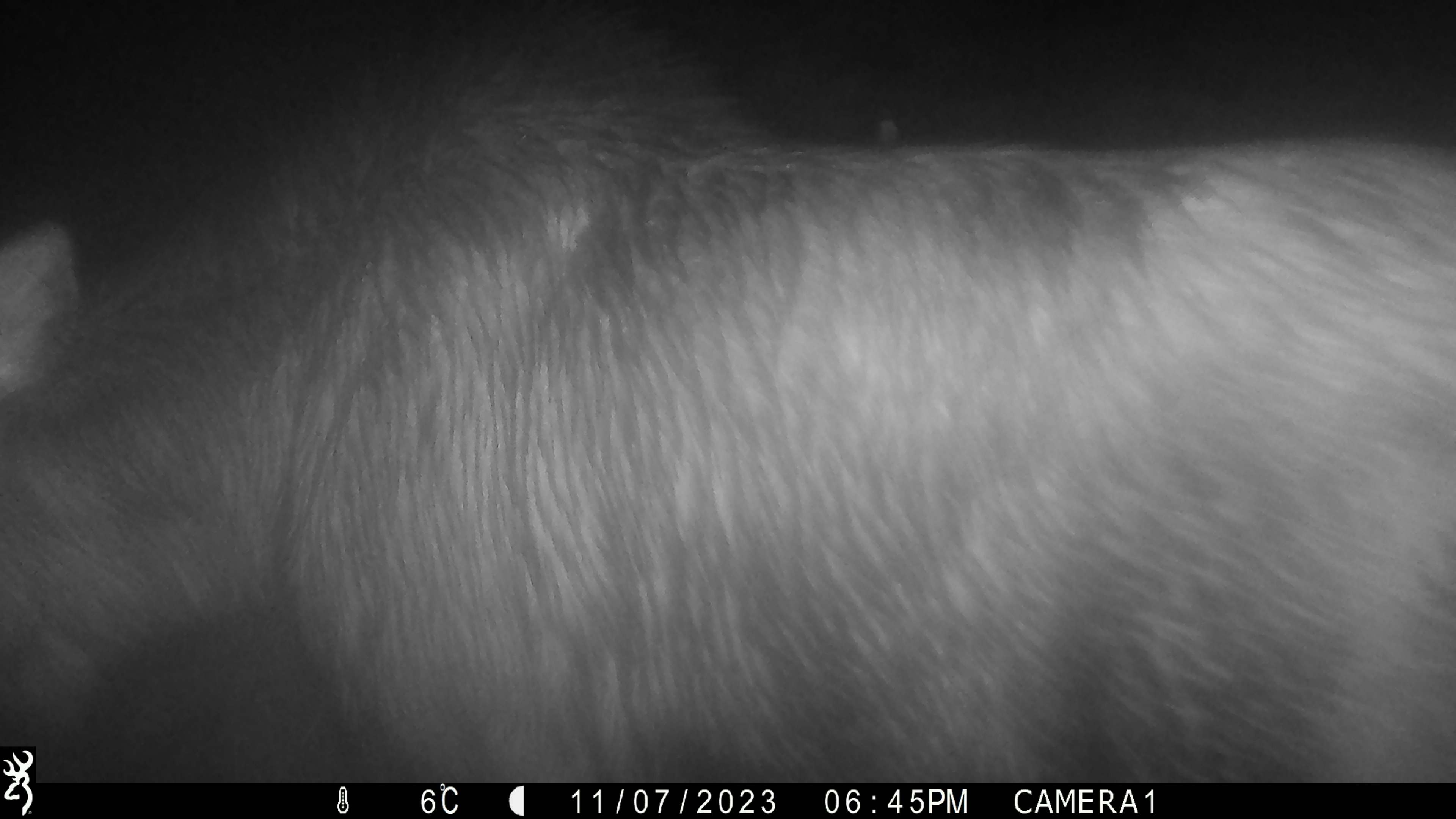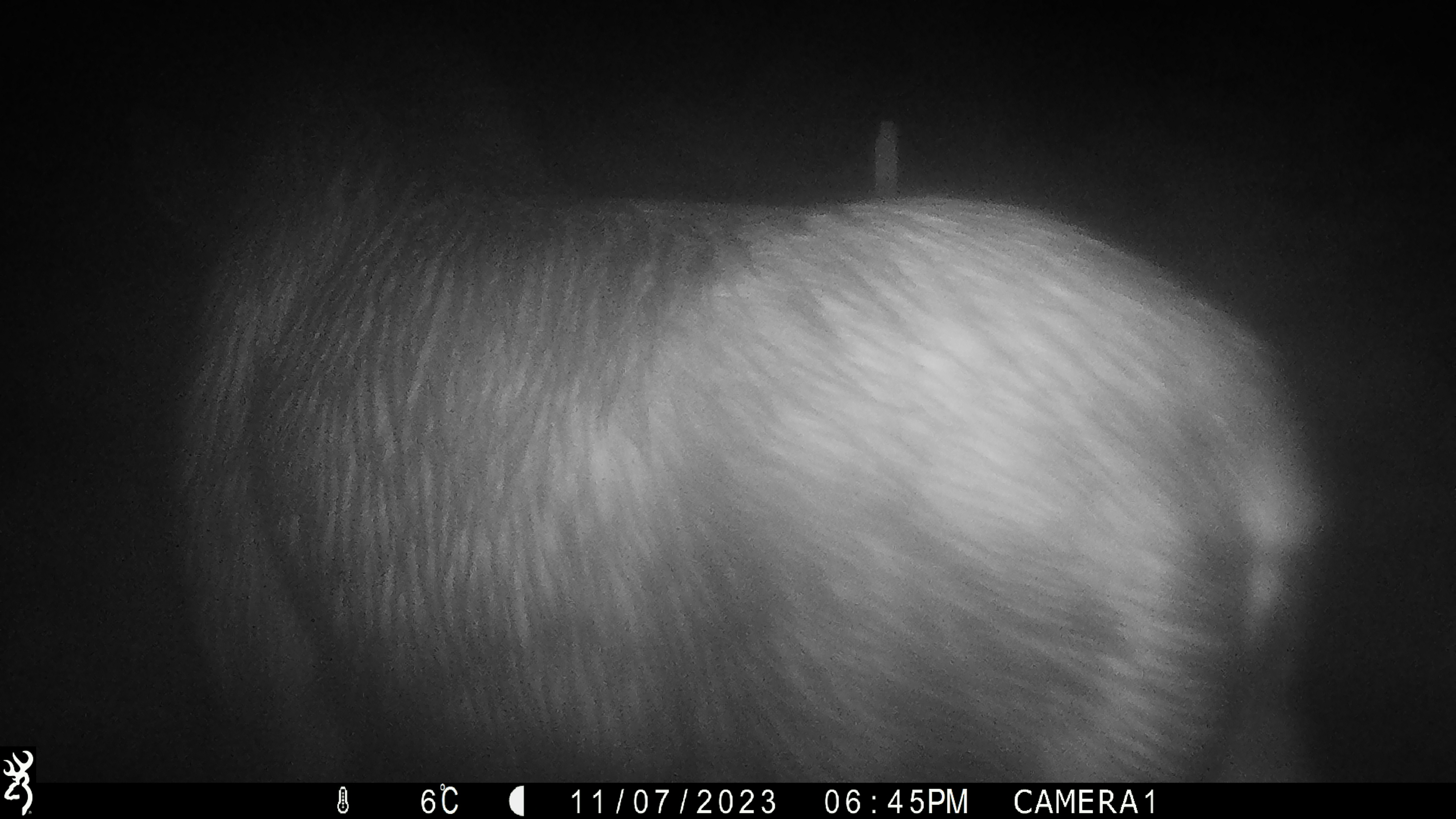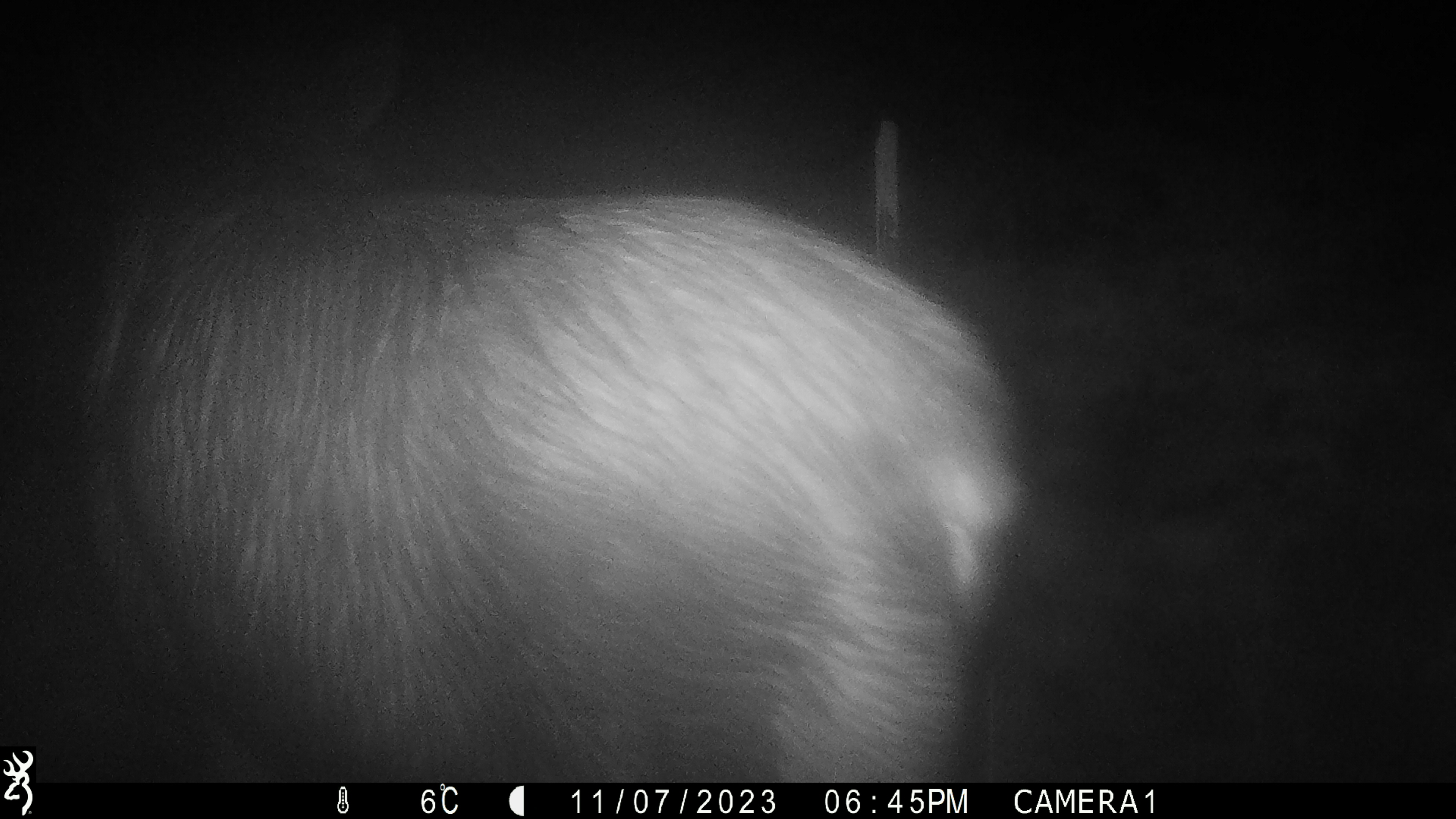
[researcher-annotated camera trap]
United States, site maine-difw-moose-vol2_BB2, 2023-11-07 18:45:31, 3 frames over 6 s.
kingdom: Animalia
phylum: Chordata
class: Mammalia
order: Artiodactyla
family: Cervidae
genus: Alces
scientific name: Alces alces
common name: moose